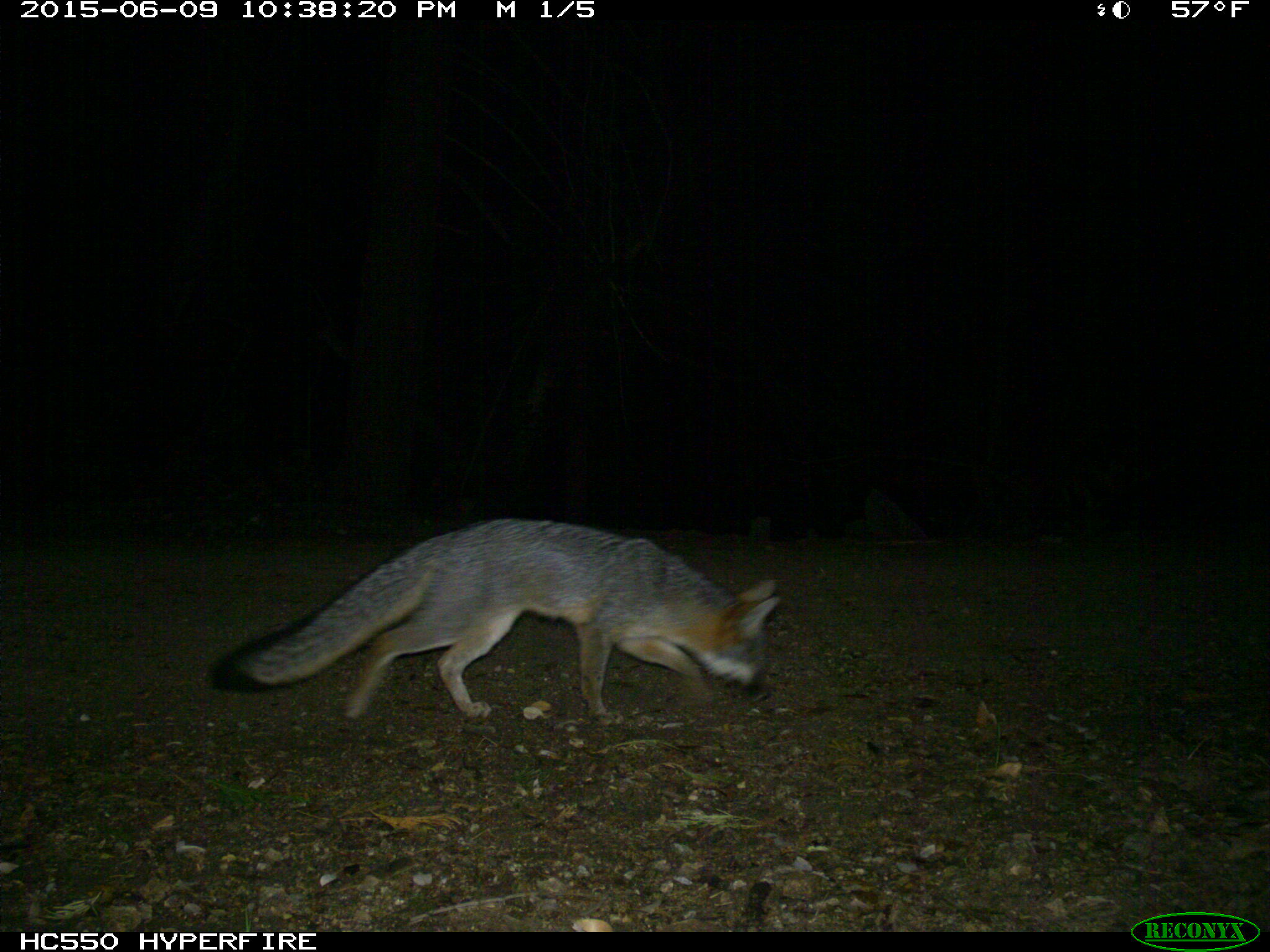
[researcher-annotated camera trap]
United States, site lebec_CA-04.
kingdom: Animalia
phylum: Chordata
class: Mammalia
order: Carnivora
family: Canidae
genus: Urocyon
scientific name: Urocyon cinereoargenteus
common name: gray fox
Urocyon cinereoargenteus (gray fox).